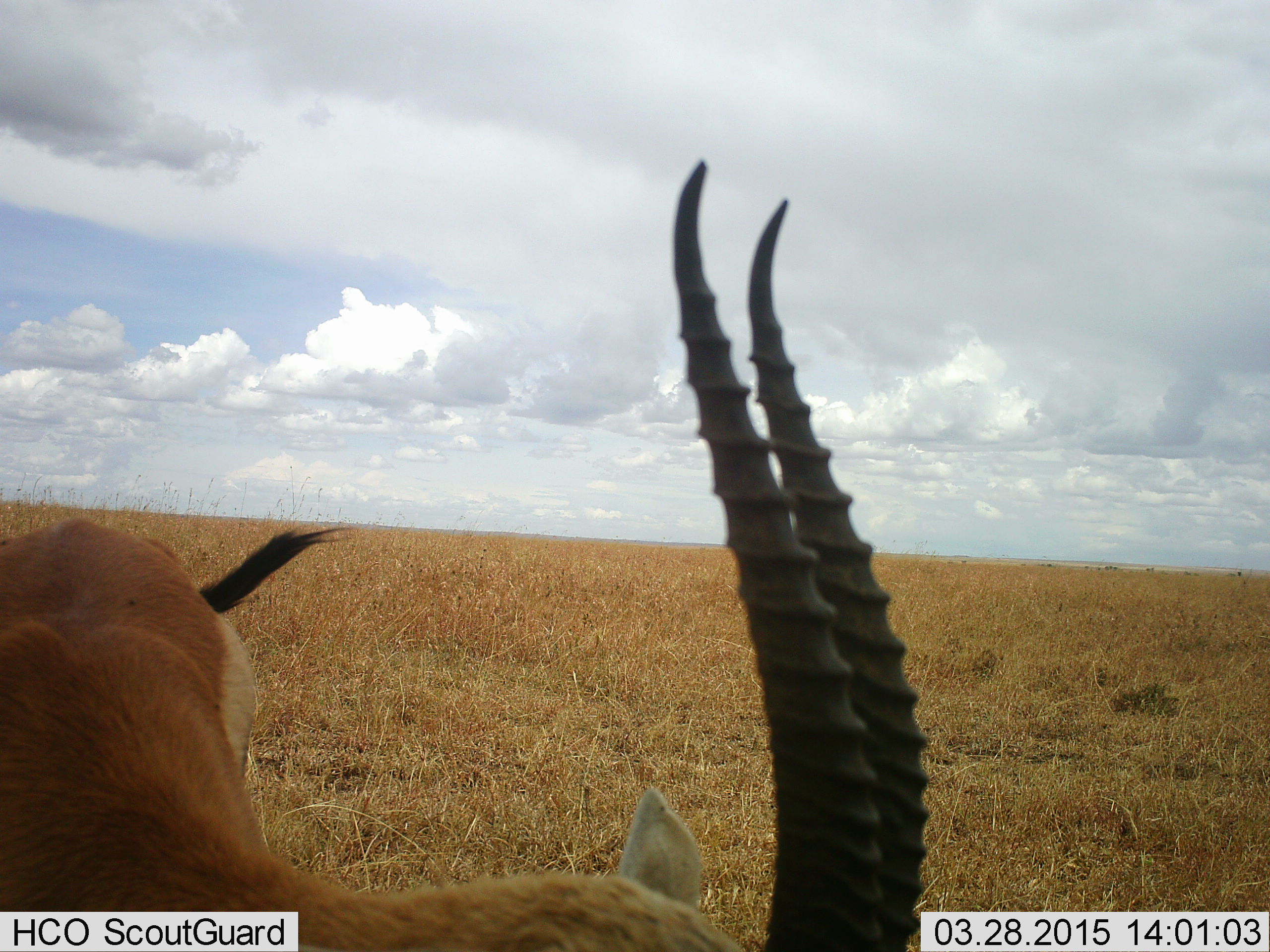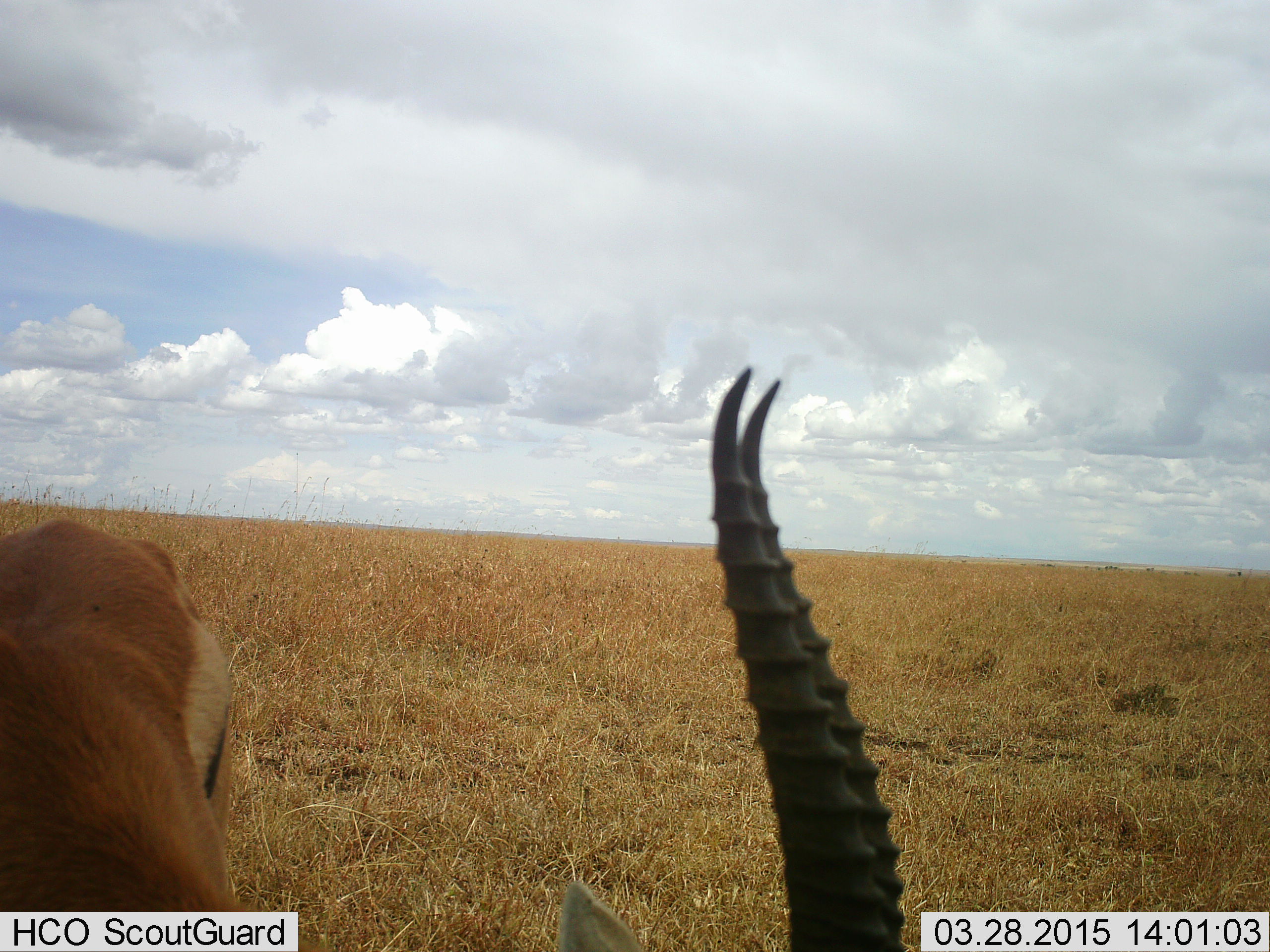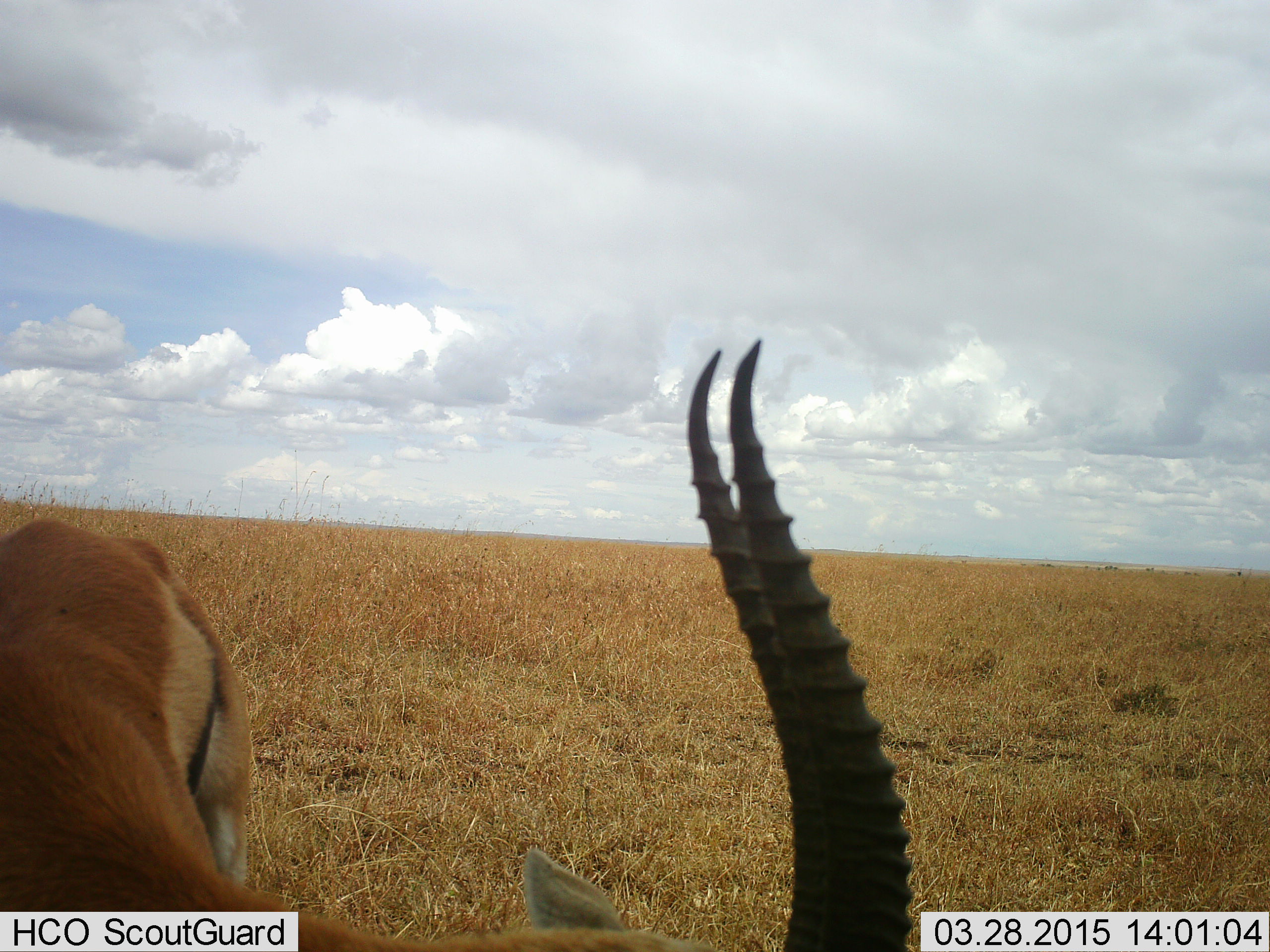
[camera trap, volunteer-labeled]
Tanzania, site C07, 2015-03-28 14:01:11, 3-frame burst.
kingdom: Animalia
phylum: Chordata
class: Mammalia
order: Artiodactyla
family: Bovidae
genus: Eudorcas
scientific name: Eudorcas thomsonii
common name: thomson's gazelle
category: gazellethomsons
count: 1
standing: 60%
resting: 0%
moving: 0%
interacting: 0%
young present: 0%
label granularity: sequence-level